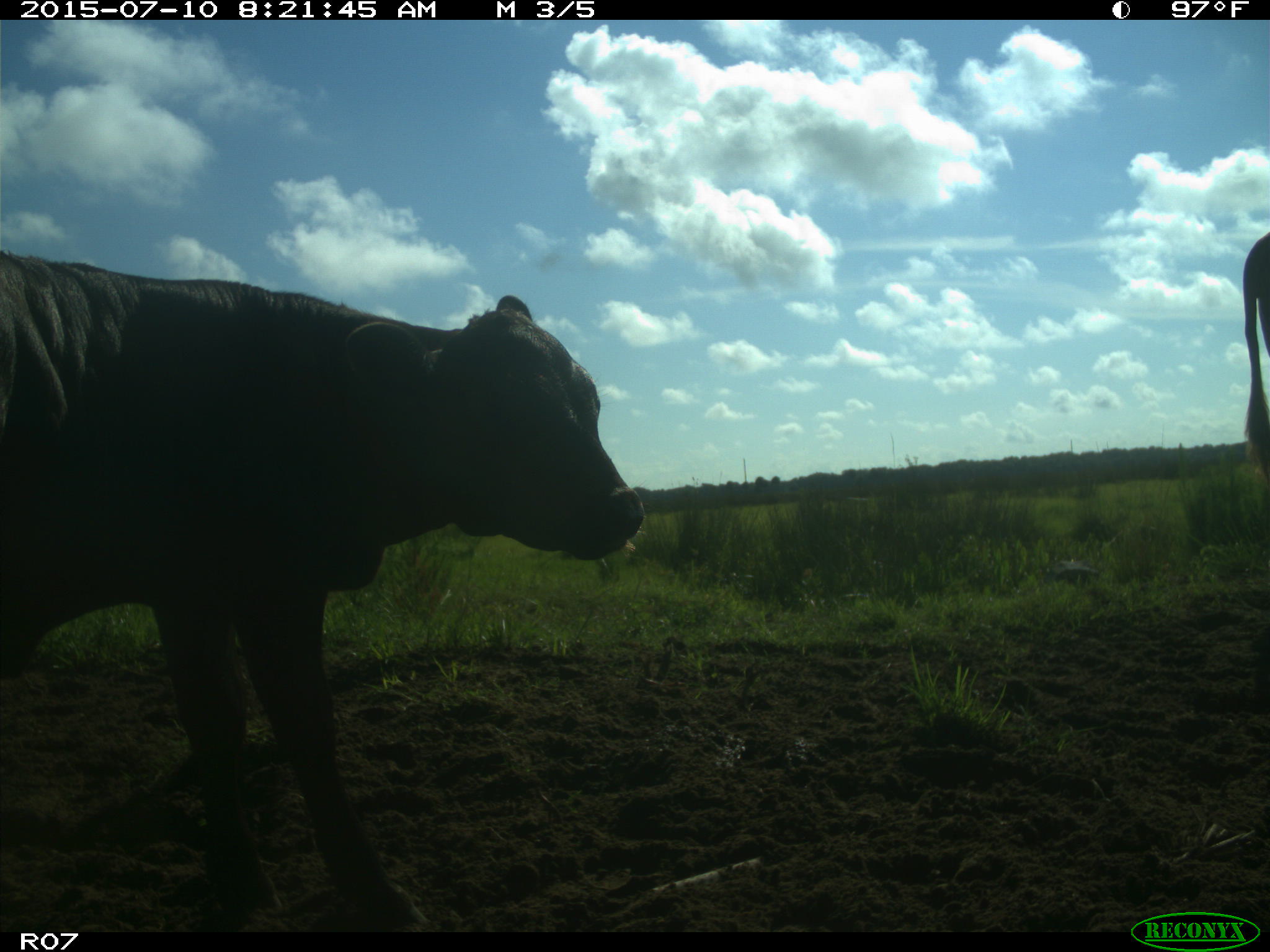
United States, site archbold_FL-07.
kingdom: Animalia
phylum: Chordata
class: Mammalia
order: Artiodactyla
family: Bovidae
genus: Bos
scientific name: Bos taurus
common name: domestic cow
Bos taurus (domestic cow).